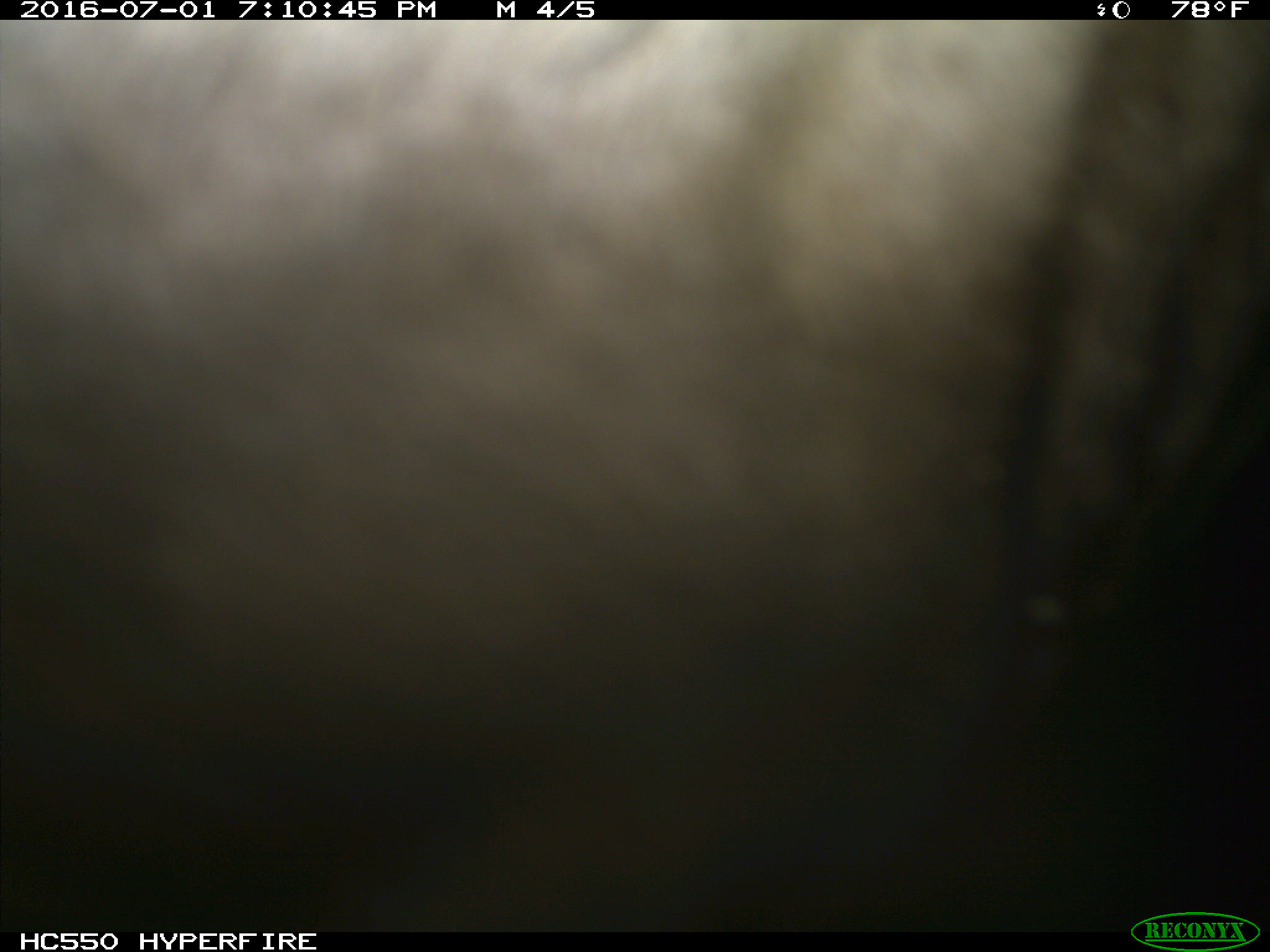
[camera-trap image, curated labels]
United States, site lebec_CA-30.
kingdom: Animalia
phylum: Chordata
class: Mammalia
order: Artiodactyla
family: Bovidae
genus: Bos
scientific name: Bos taurus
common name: domestic cow